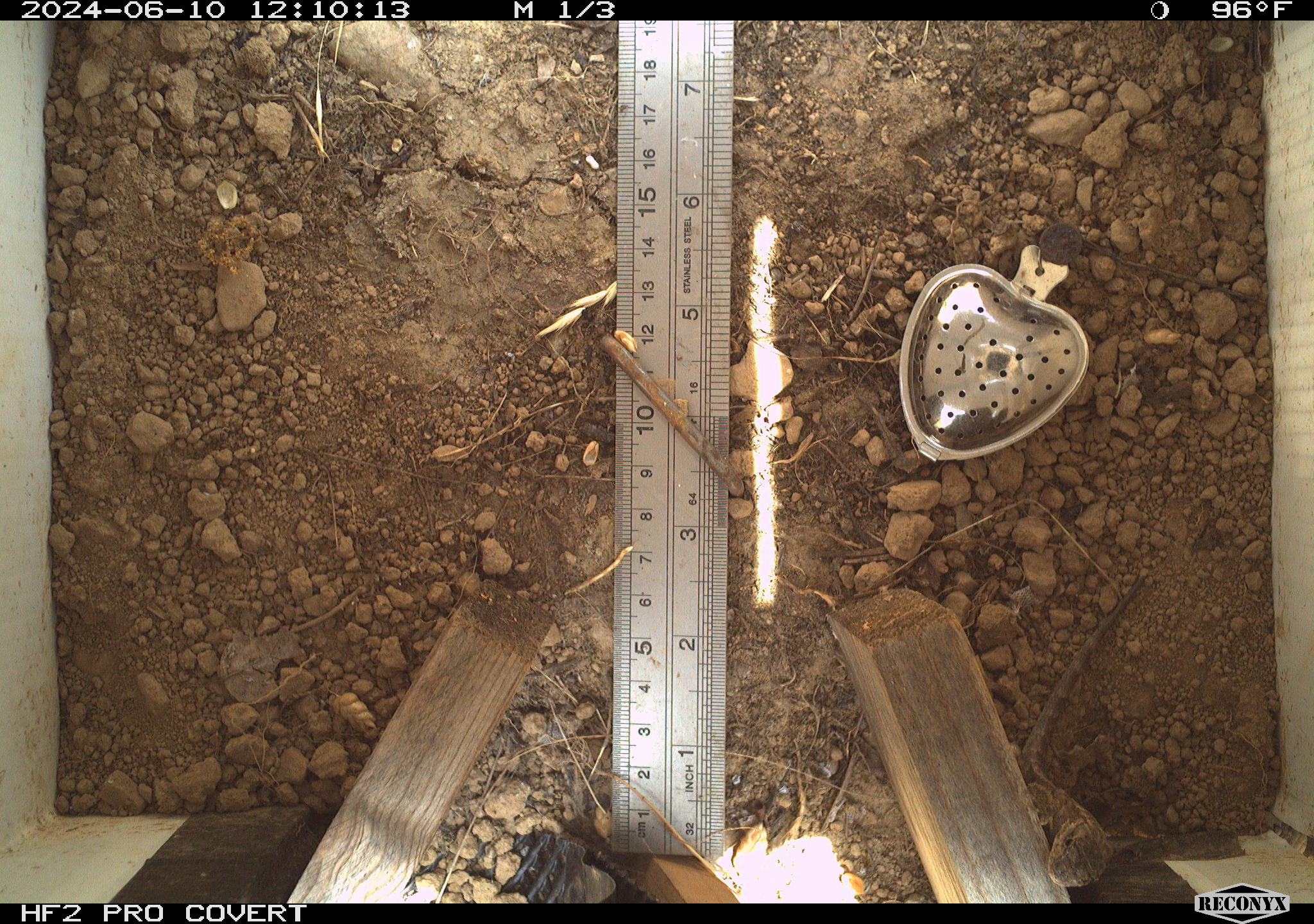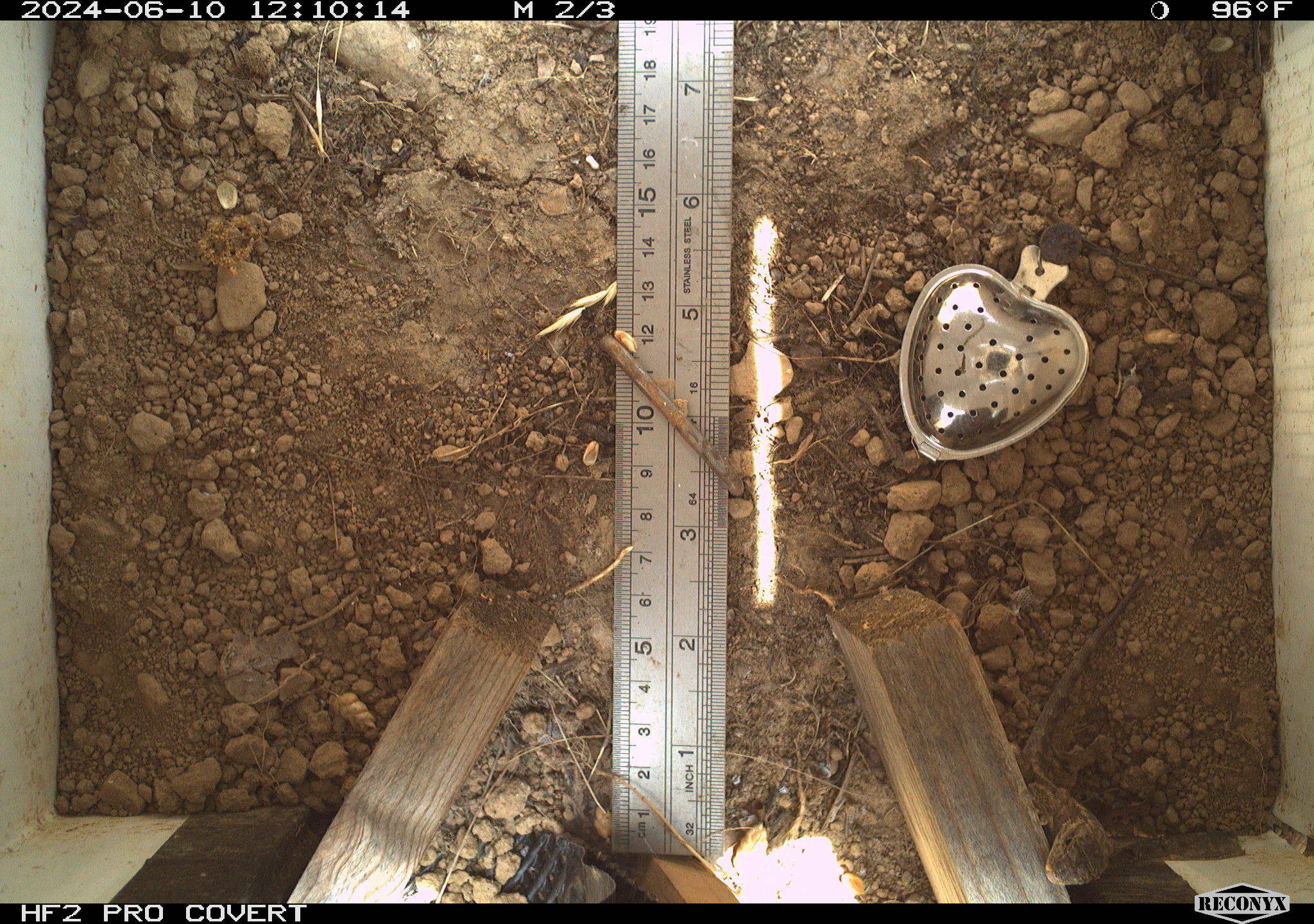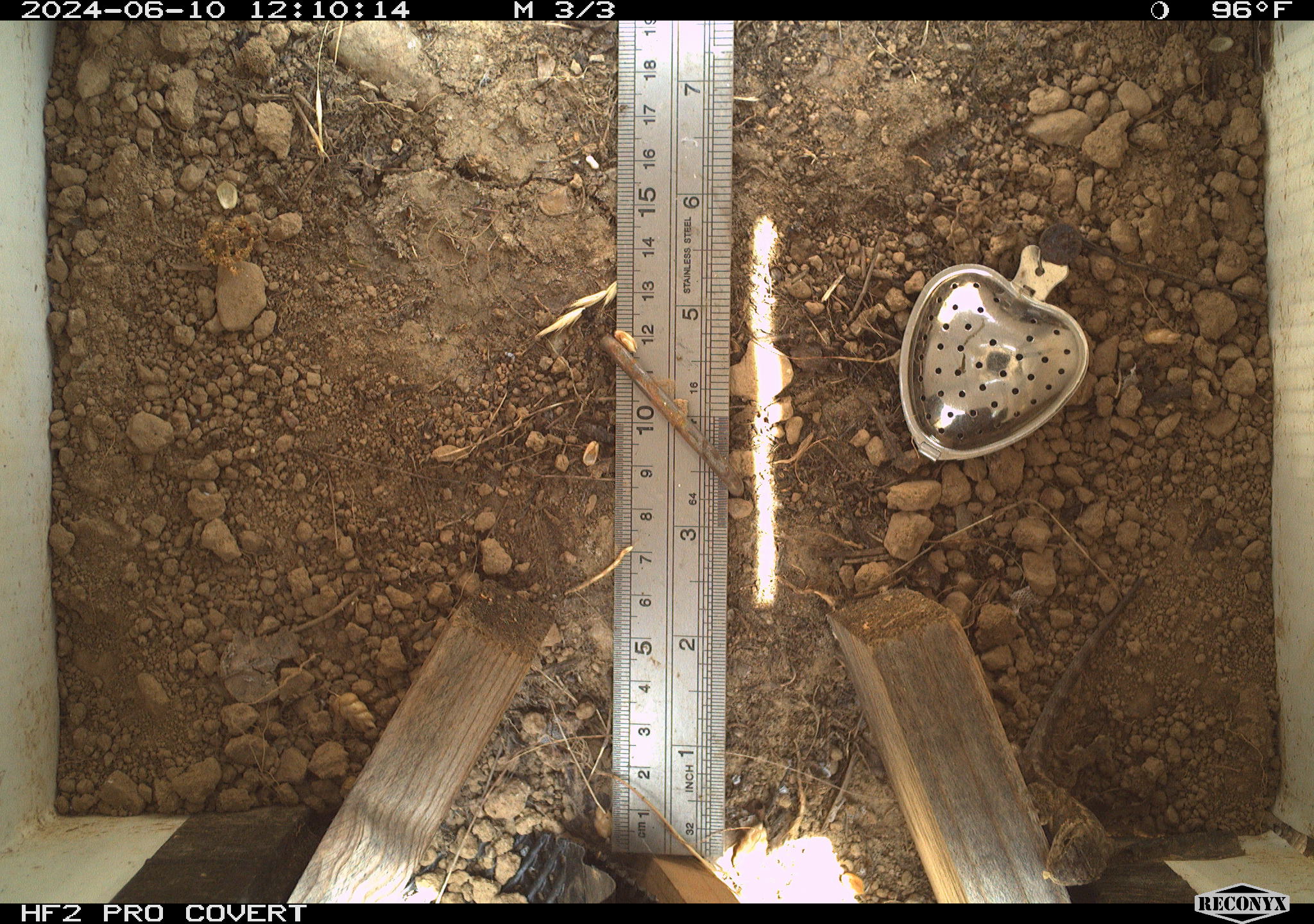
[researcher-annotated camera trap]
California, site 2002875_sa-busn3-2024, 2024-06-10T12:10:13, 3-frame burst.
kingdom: Animalia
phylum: Chordata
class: Reptilia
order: Squamata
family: Phrynosomatidae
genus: Sceloporus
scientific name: Sceloporus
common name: spiny lizards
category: sceloporus species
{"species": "sceloporus species (spiny lizards) (Sceloporus)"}